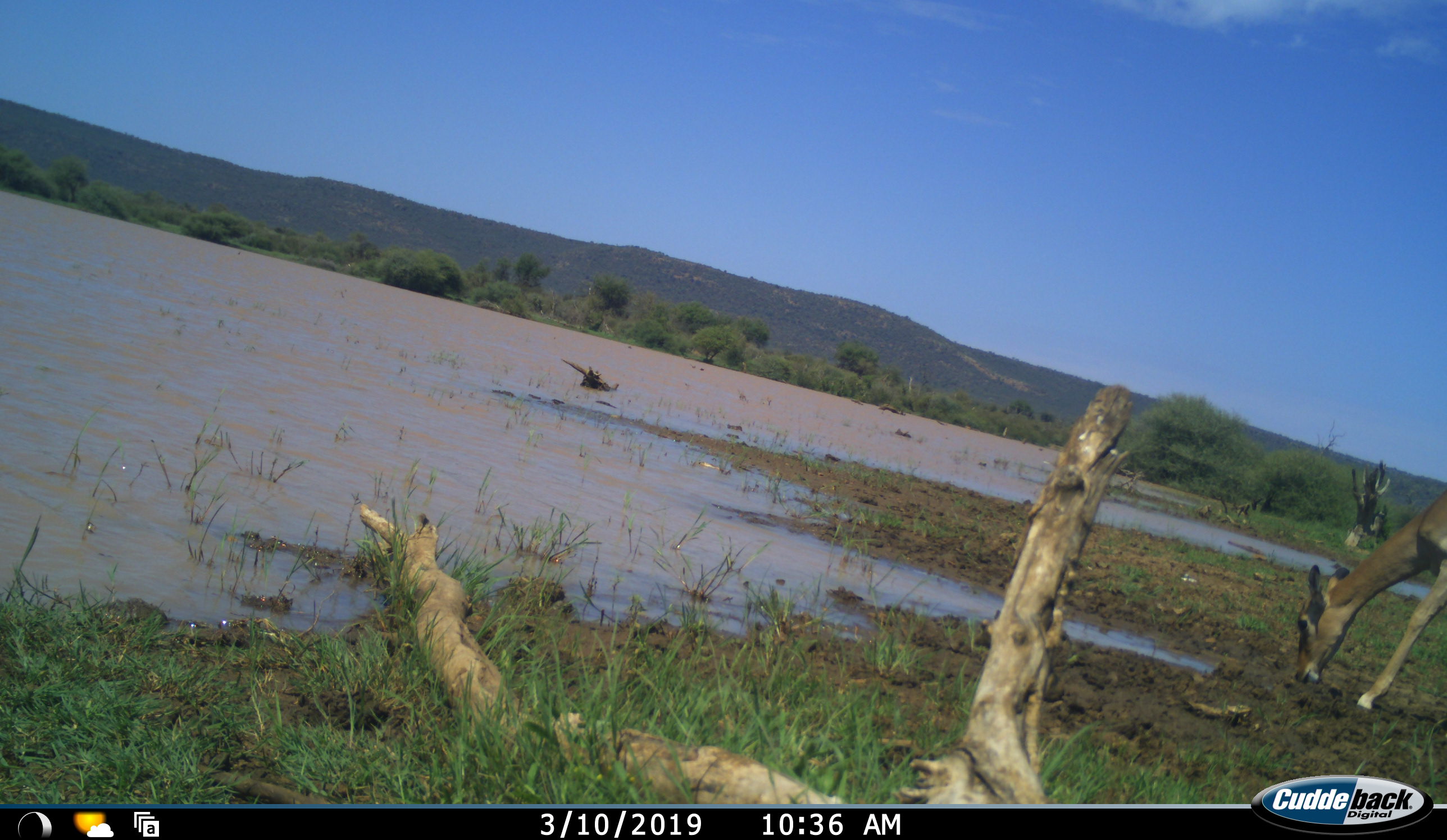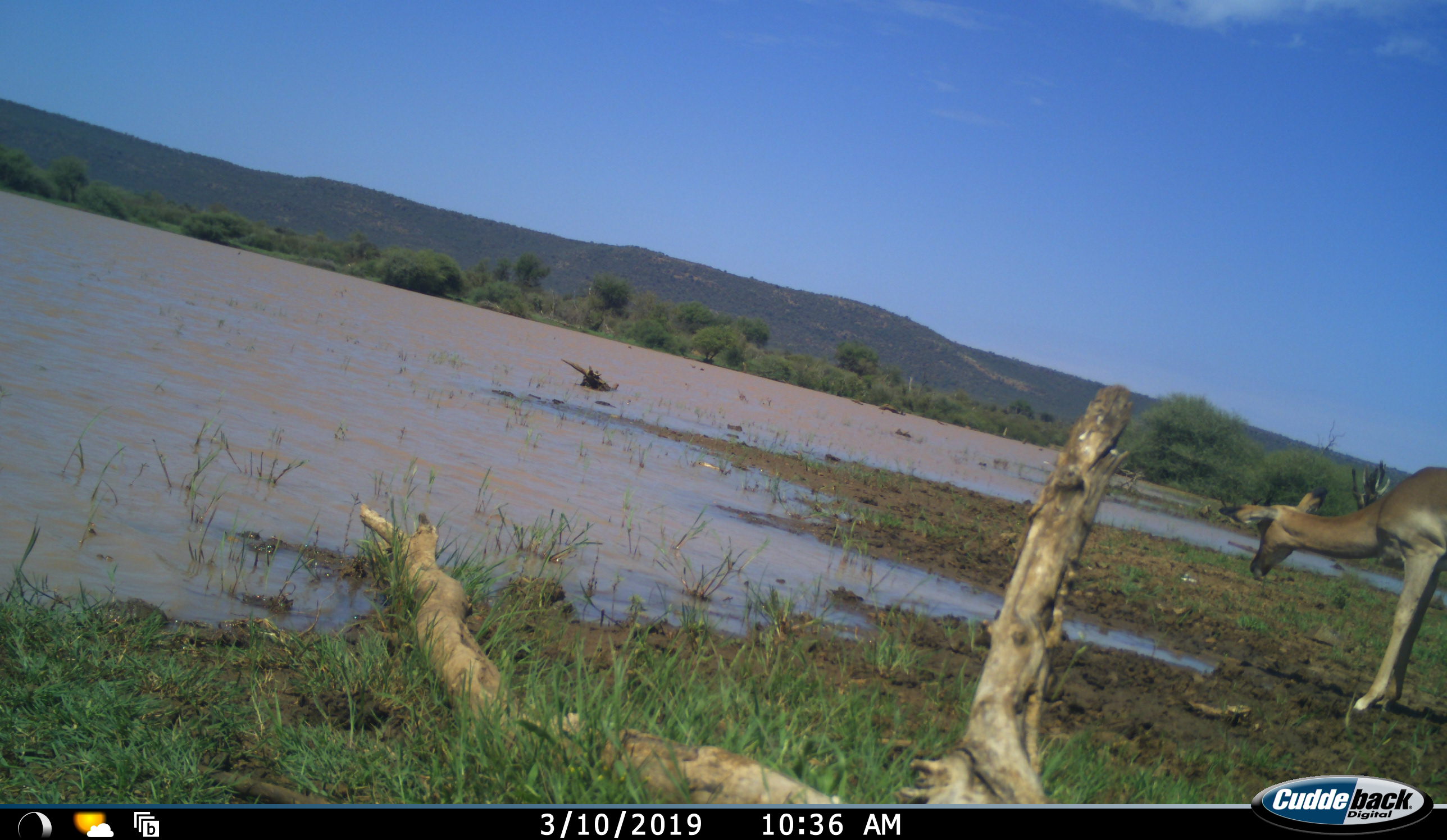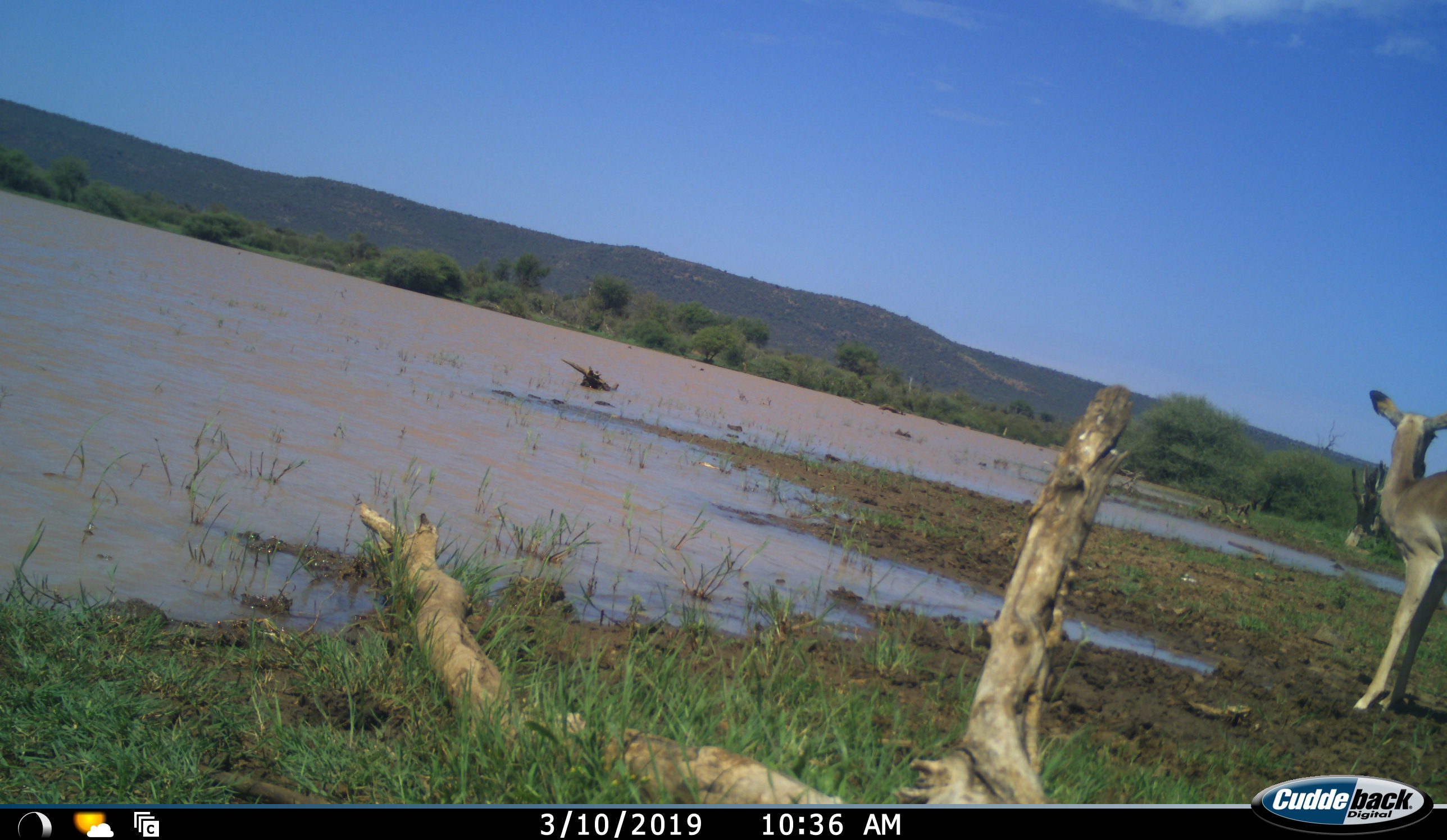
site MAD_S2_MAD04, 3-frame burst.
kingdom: Animalia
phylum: Chordata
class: Mammalia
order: Artiodactyla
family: Bovidae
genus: Aepyceros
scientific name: Aepyceros melampus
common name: impala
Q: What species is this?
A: Impala (Aepyceros melampus).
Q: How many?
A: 1.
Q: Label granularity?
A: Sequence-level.